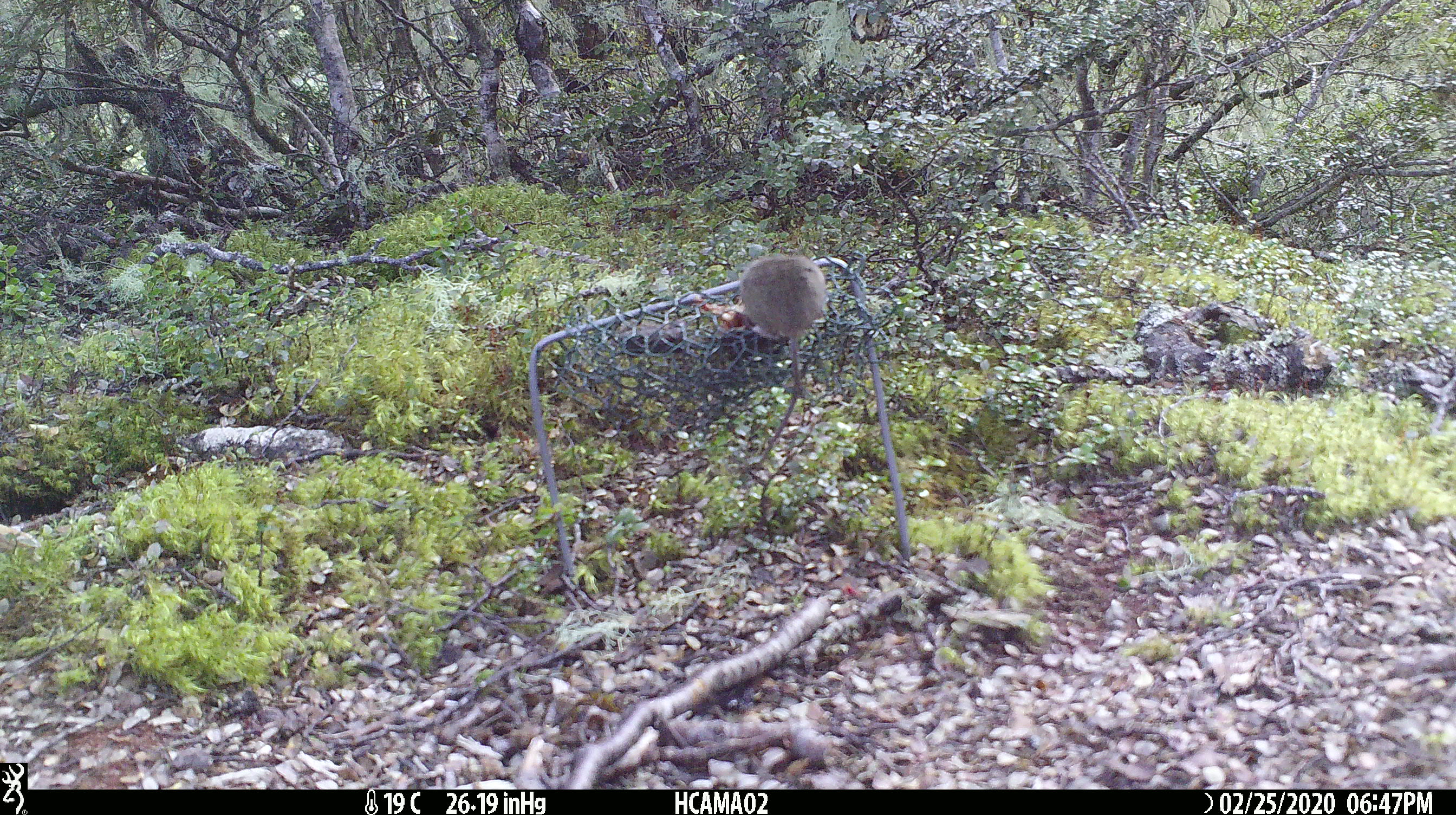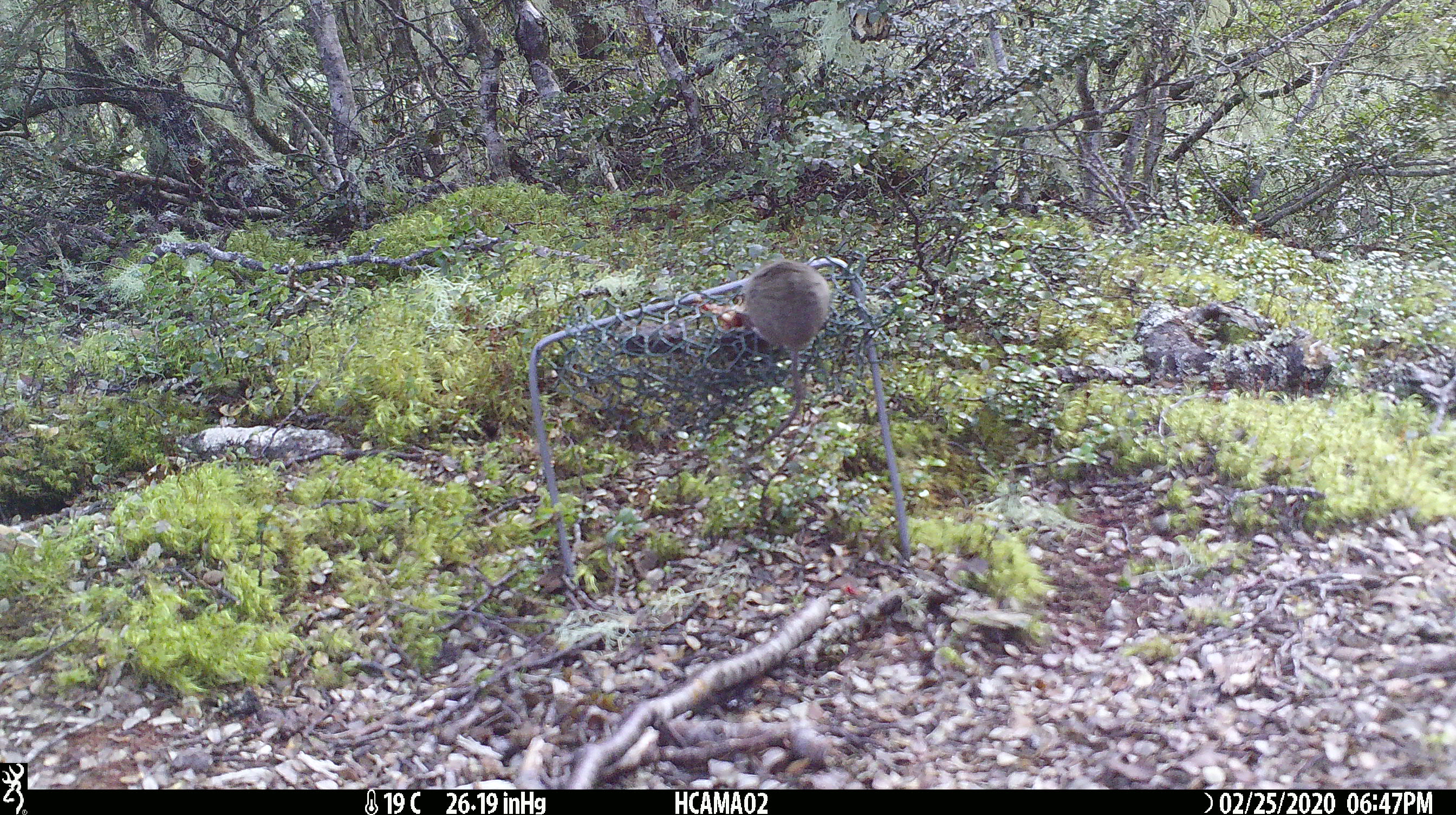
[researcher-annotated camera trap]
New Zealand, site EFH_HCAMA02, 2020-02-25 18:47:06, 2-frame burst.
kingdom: Animalia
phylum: Chordata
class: Mammalia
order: Rodentia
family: Muridae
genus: Mus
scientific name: Mus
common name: mouse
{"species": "mouse (Mus)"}